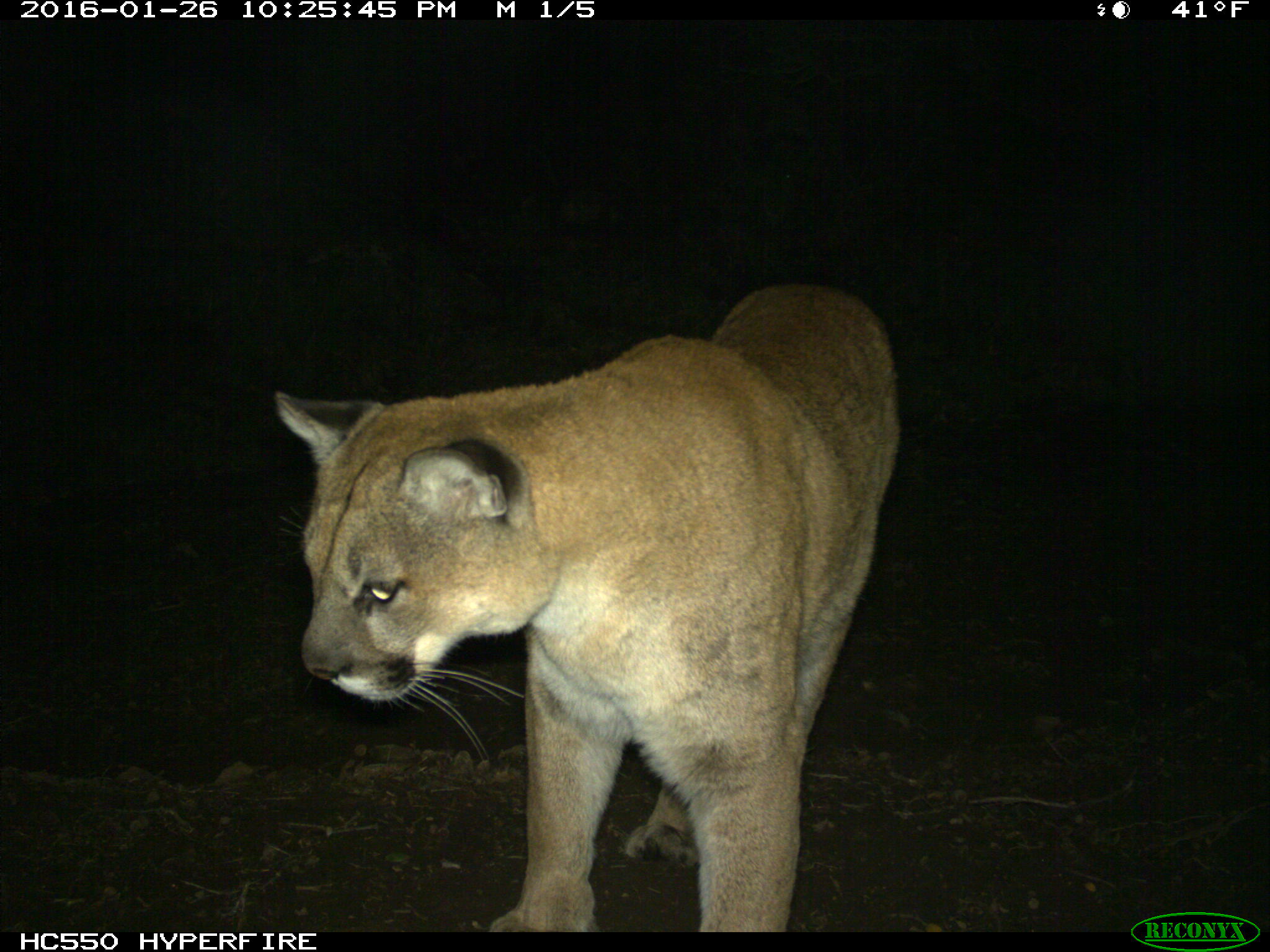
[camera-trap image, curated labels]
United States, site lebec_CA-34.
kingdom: Animalia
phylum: Chordata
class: Mammalia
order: Carnivora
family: Felidae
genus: Puma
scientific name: Puma concolor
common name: mountain lion